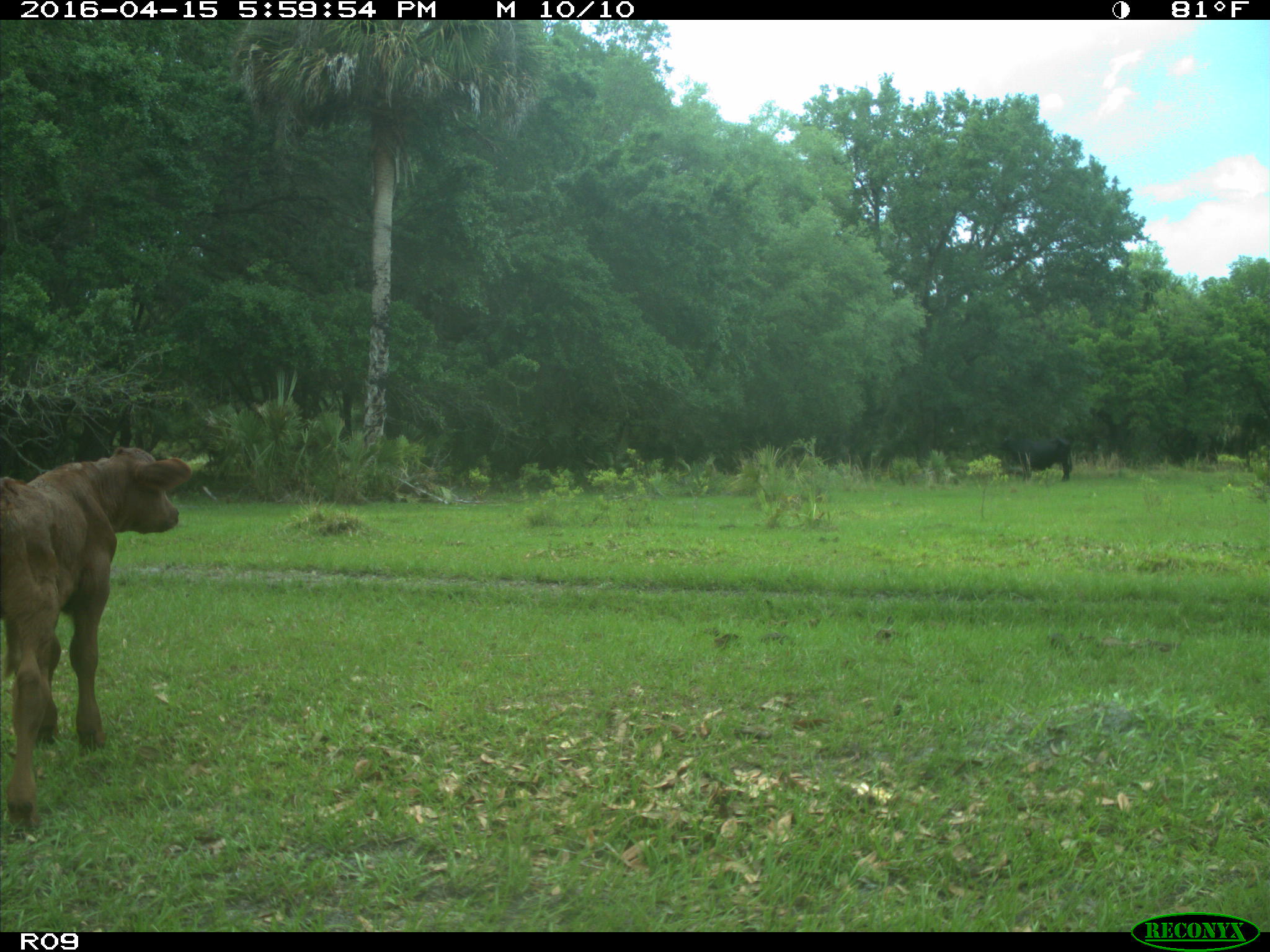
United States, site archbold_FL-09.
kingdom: Animalia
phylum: Chordata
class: Mammalia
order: Artiodactyla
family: Bovidae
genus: Bos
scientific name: Bos taurus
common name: domestic cow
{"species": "Bos taurus (domestic cow)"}